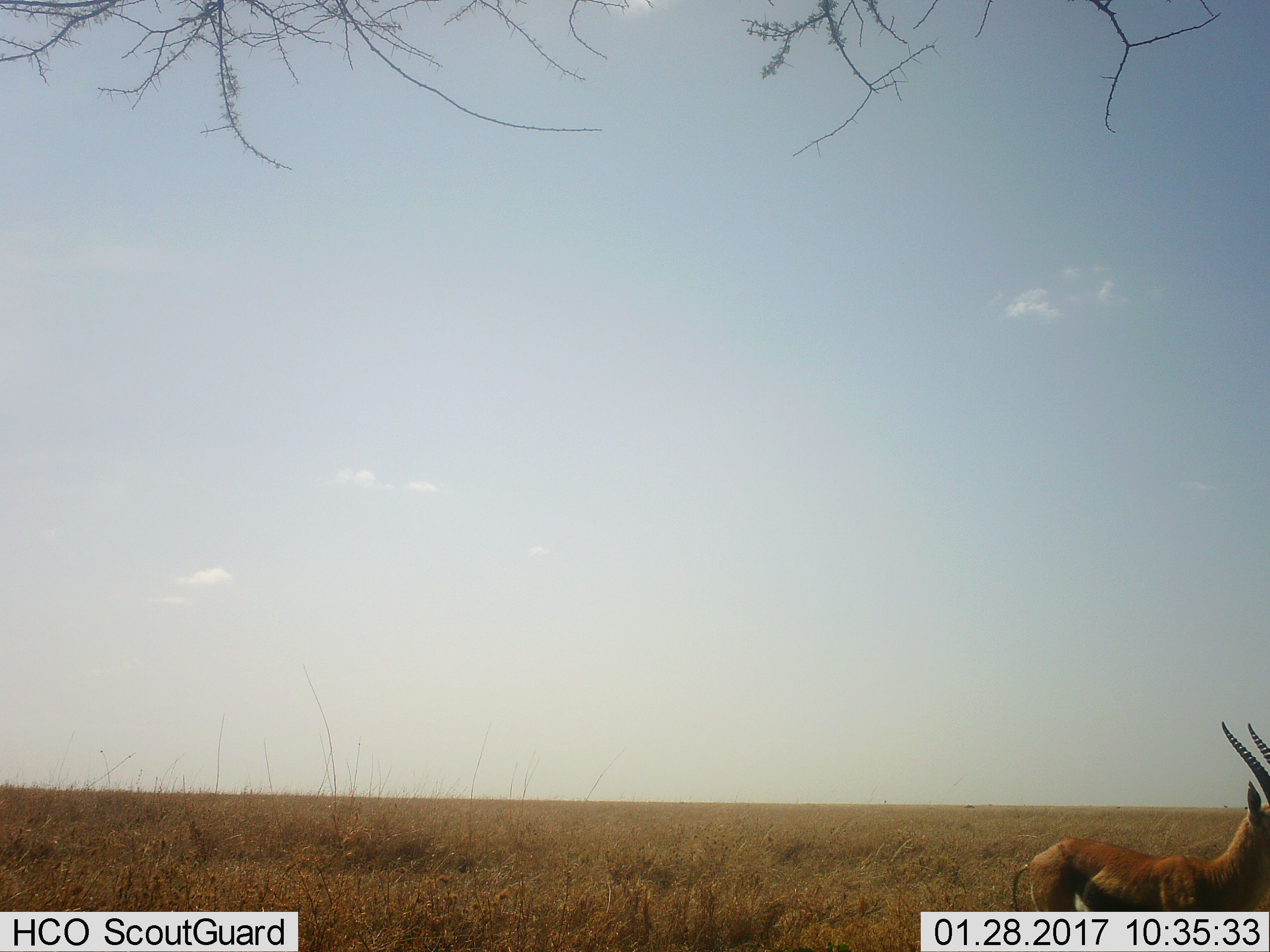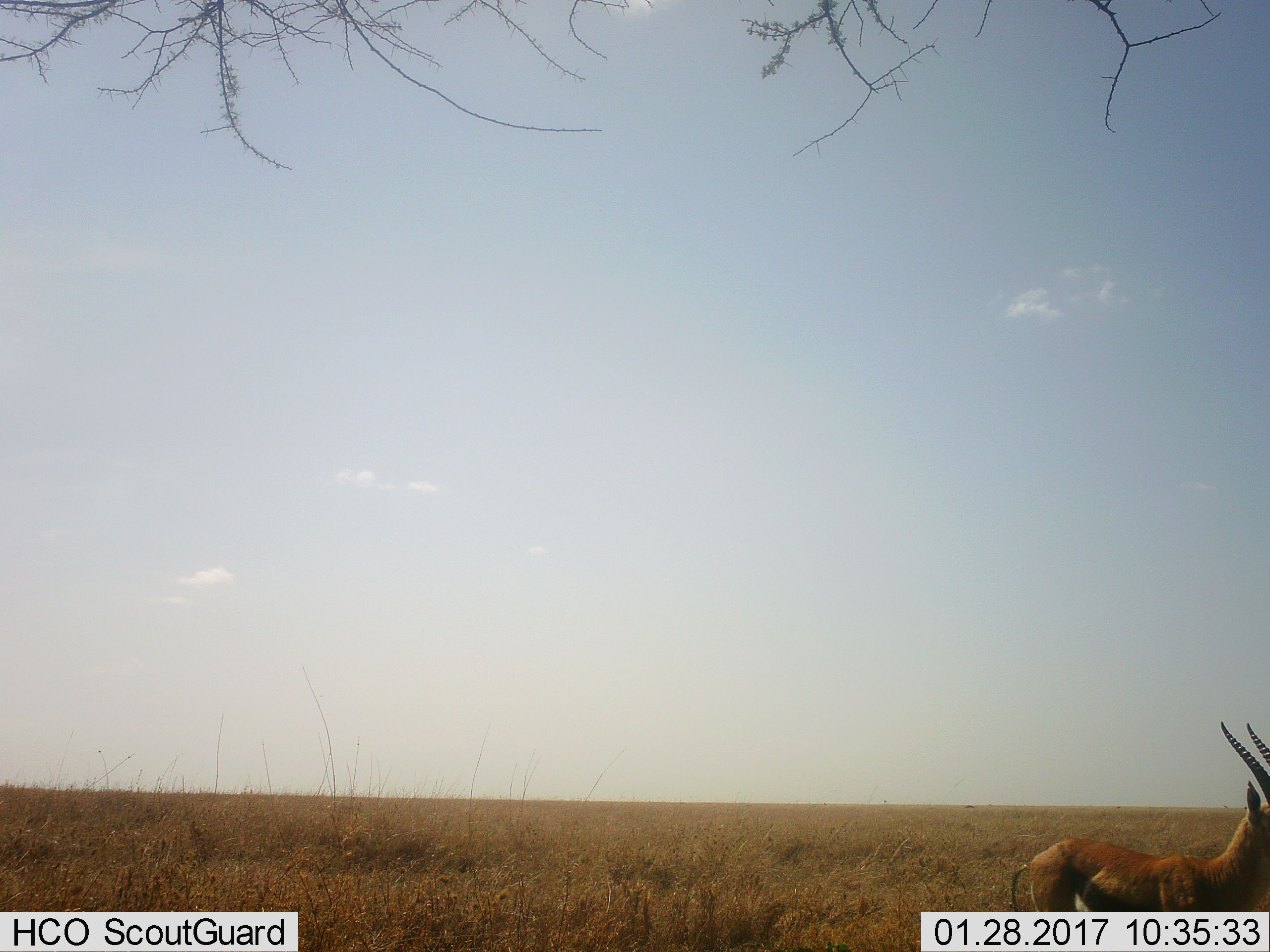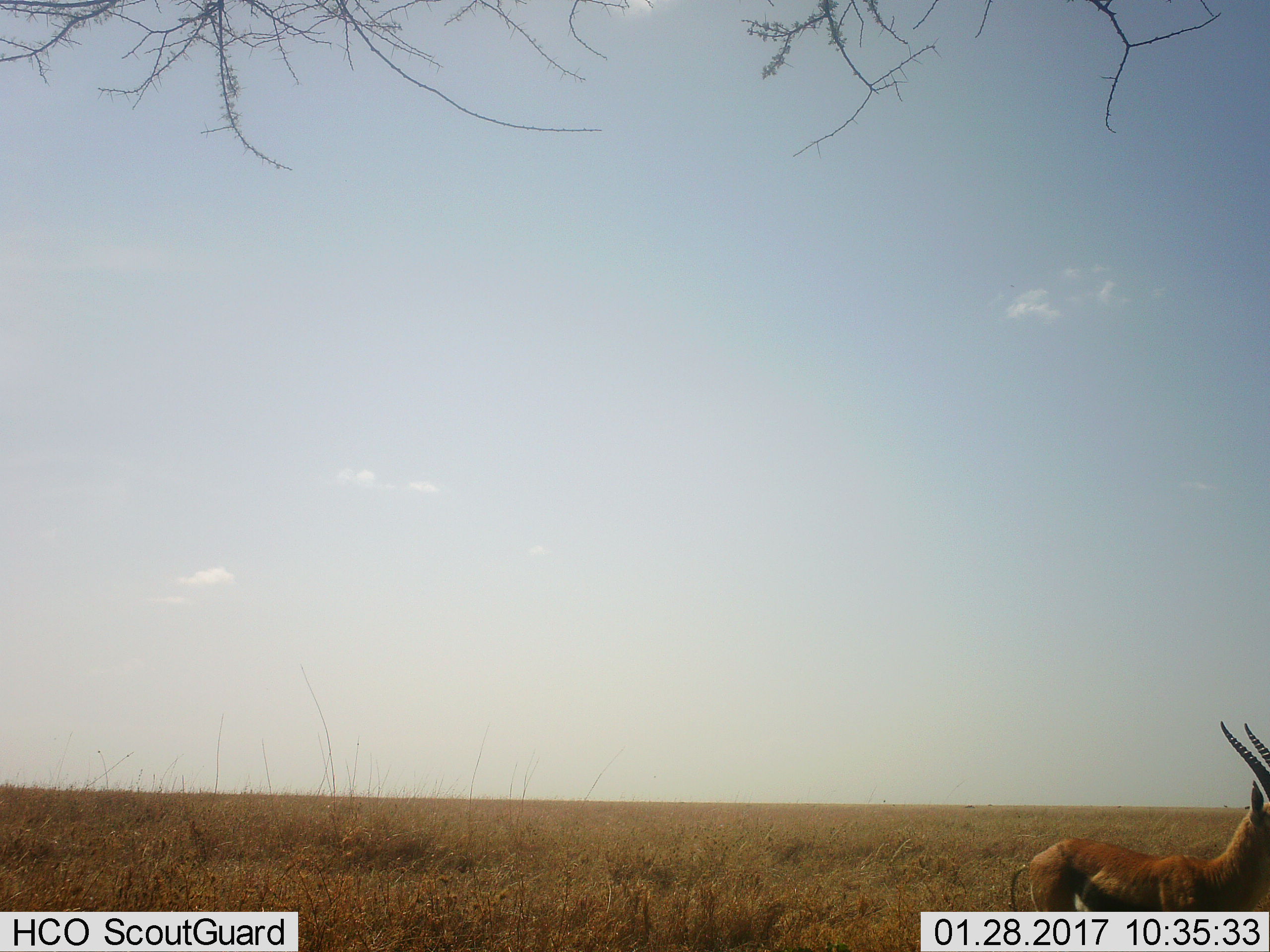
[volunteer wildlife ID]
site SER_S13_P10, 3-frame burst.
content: unidentified animal